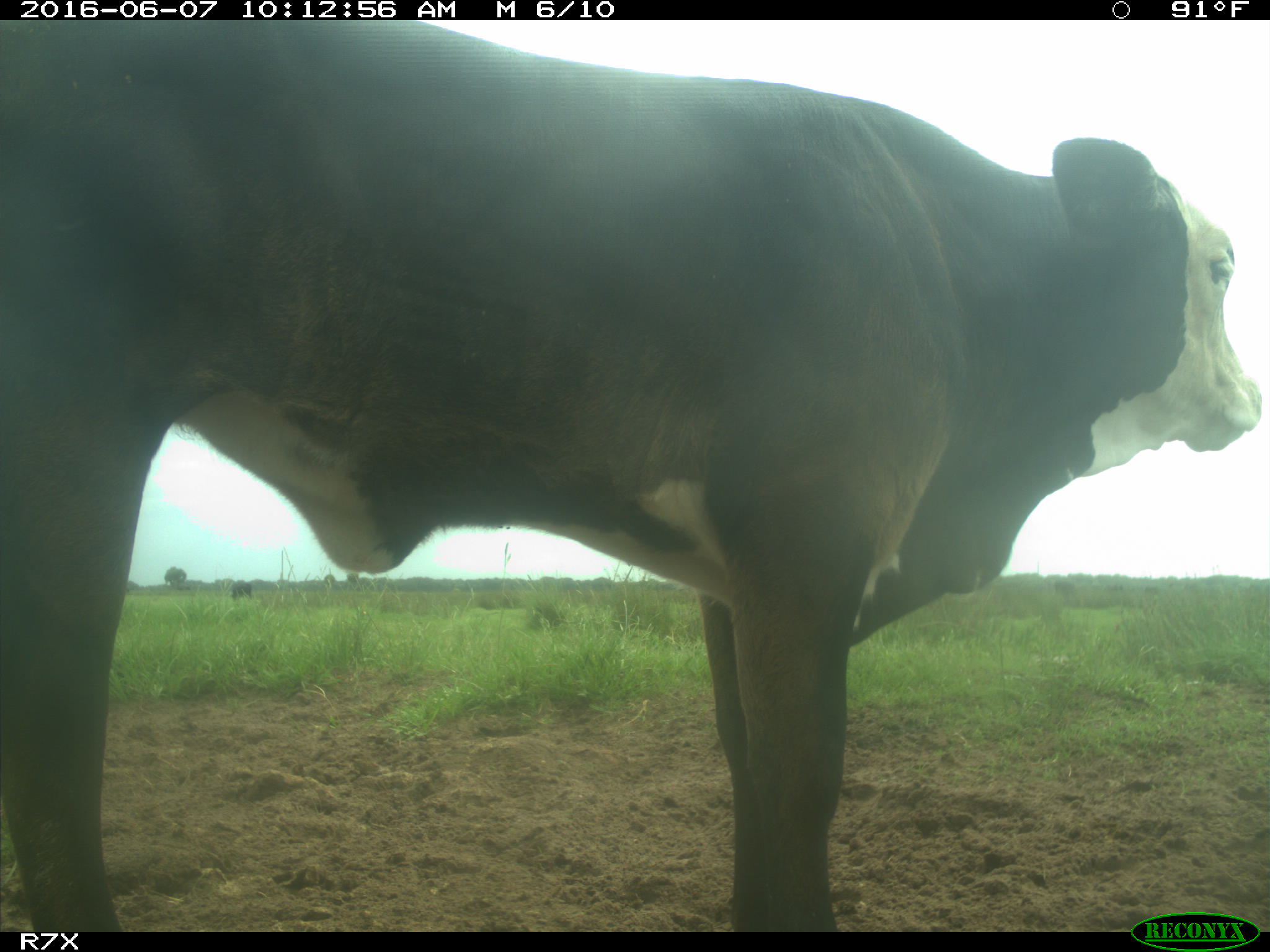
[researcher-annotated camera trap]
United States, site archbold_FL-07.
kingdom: Animalia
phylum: Chordata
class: Mammalia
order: Artiodactyla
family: Bovidae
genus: Bos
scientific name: Bos taurus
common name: domestic cow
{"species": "Bos taurus (domestic cow)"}